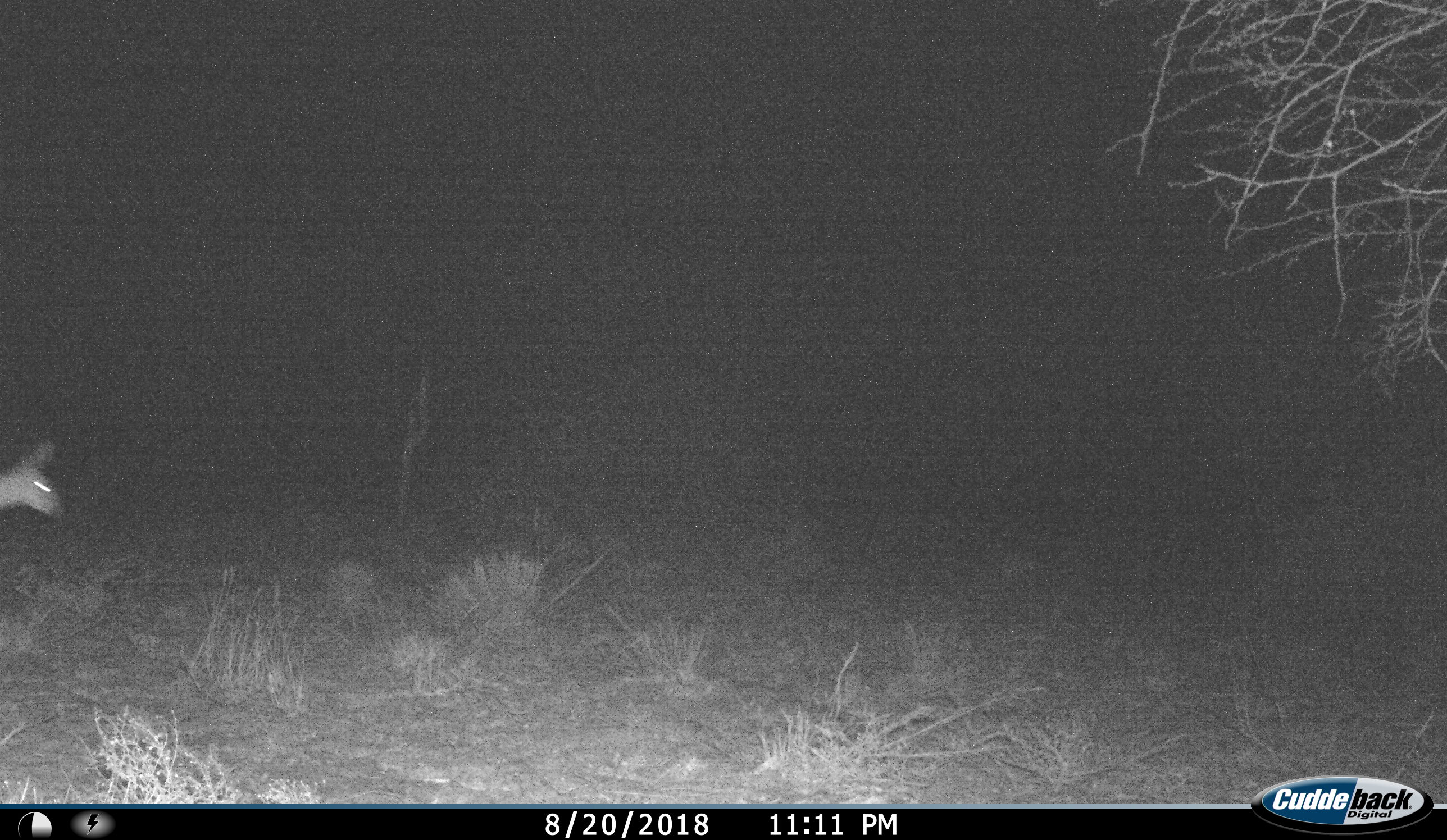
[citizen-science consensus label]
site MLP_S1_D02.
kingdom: Animalia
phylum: Chordata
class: Mammalia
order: Artiodactyla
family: Bovidae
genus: Raphicerus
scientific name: Raphicerus campestris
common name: steenbok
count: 1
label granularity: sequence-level